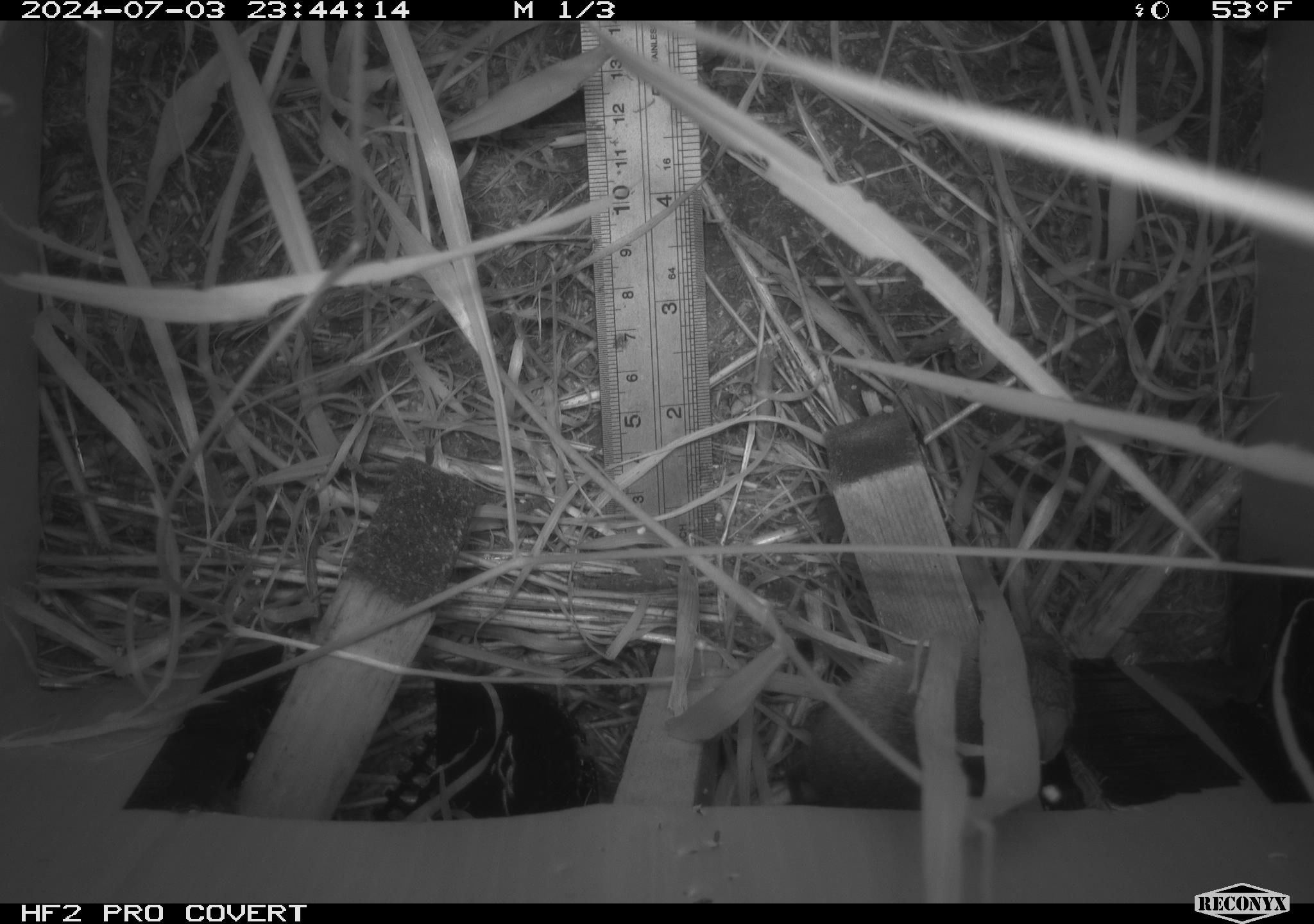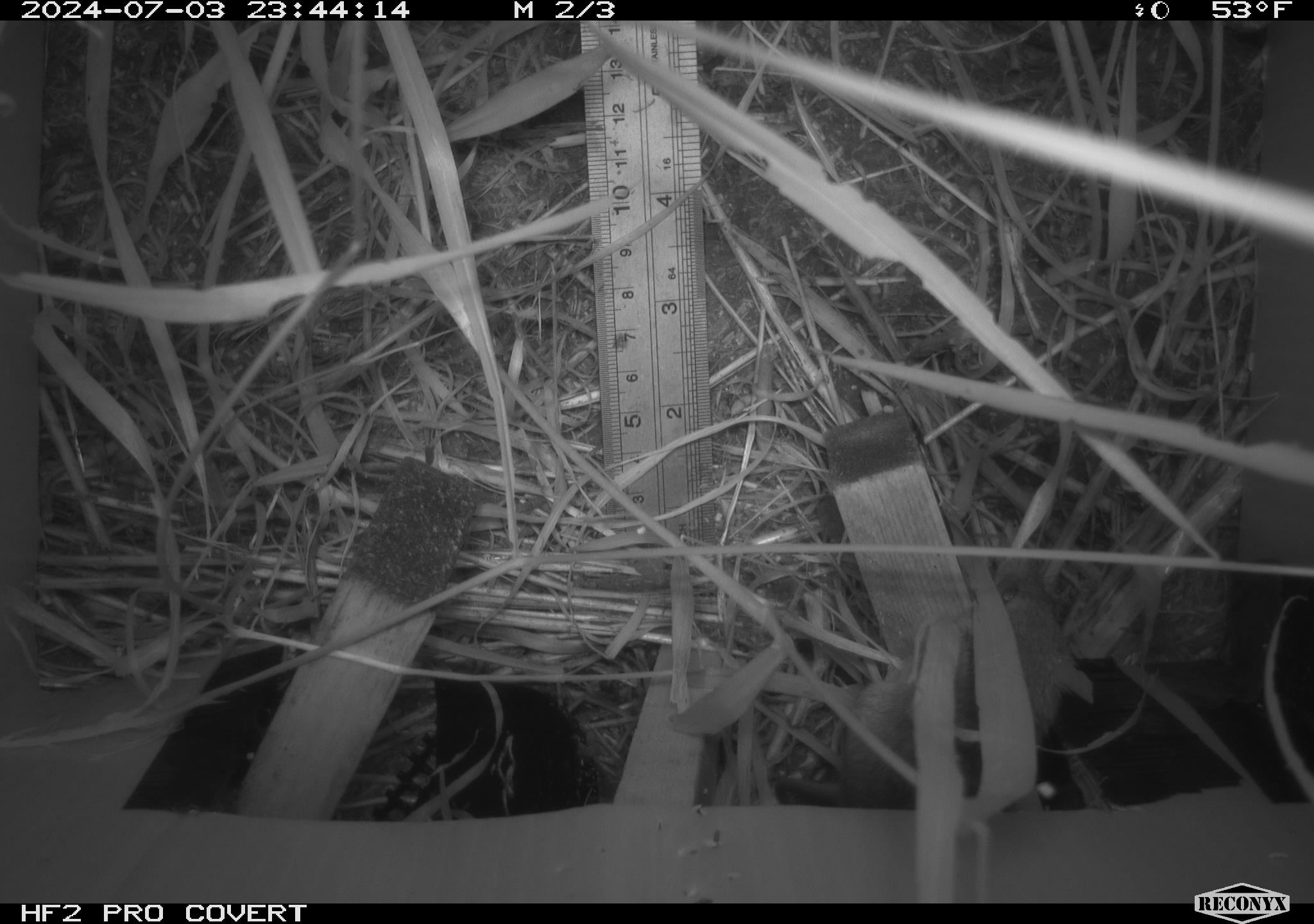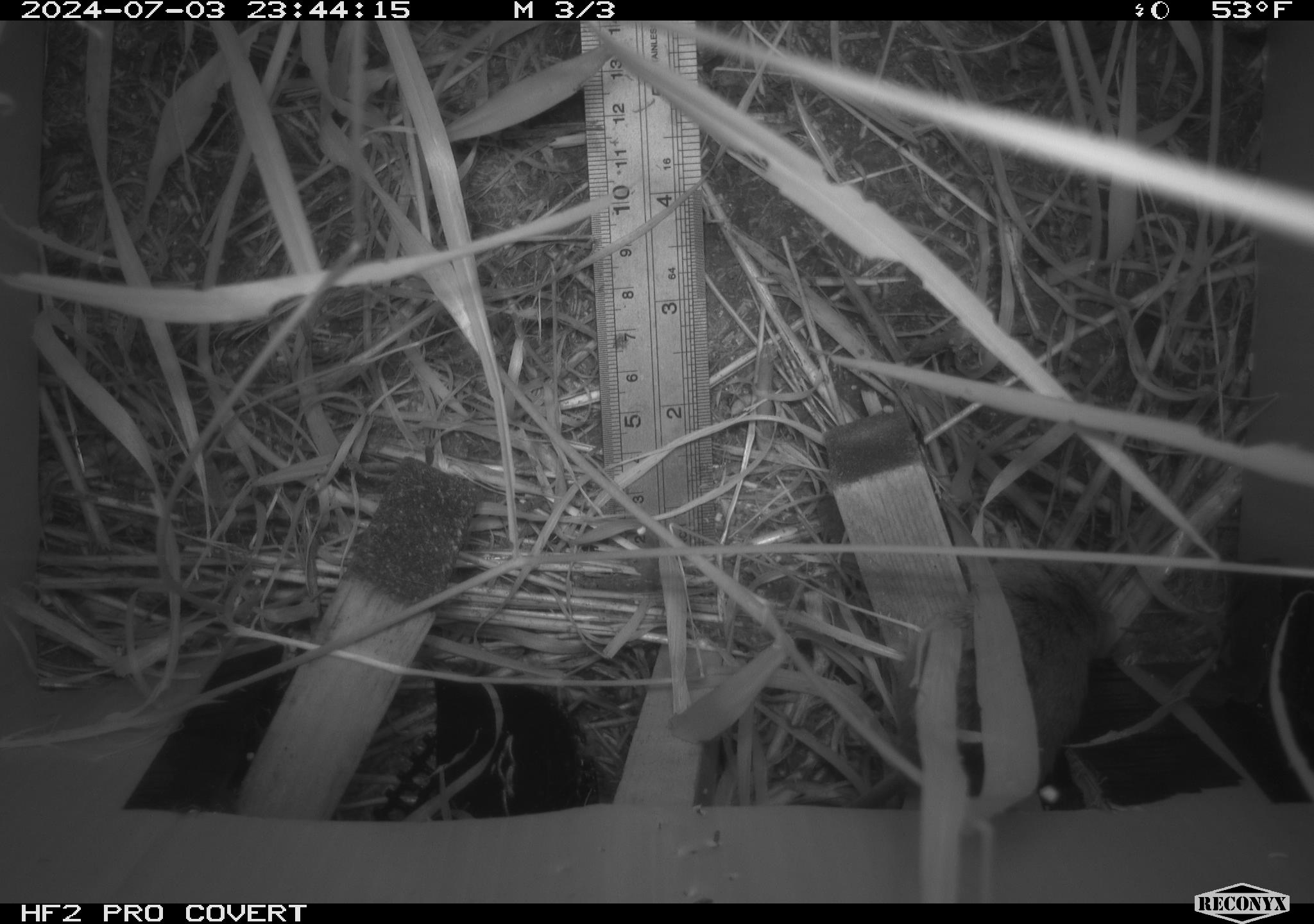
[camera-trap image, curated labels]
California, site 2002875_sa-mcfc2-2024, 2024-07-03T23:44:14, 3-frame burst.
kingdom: Animalia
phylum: Chordata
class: Mammalia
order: Rodentia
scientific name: Rodentia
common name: rodent